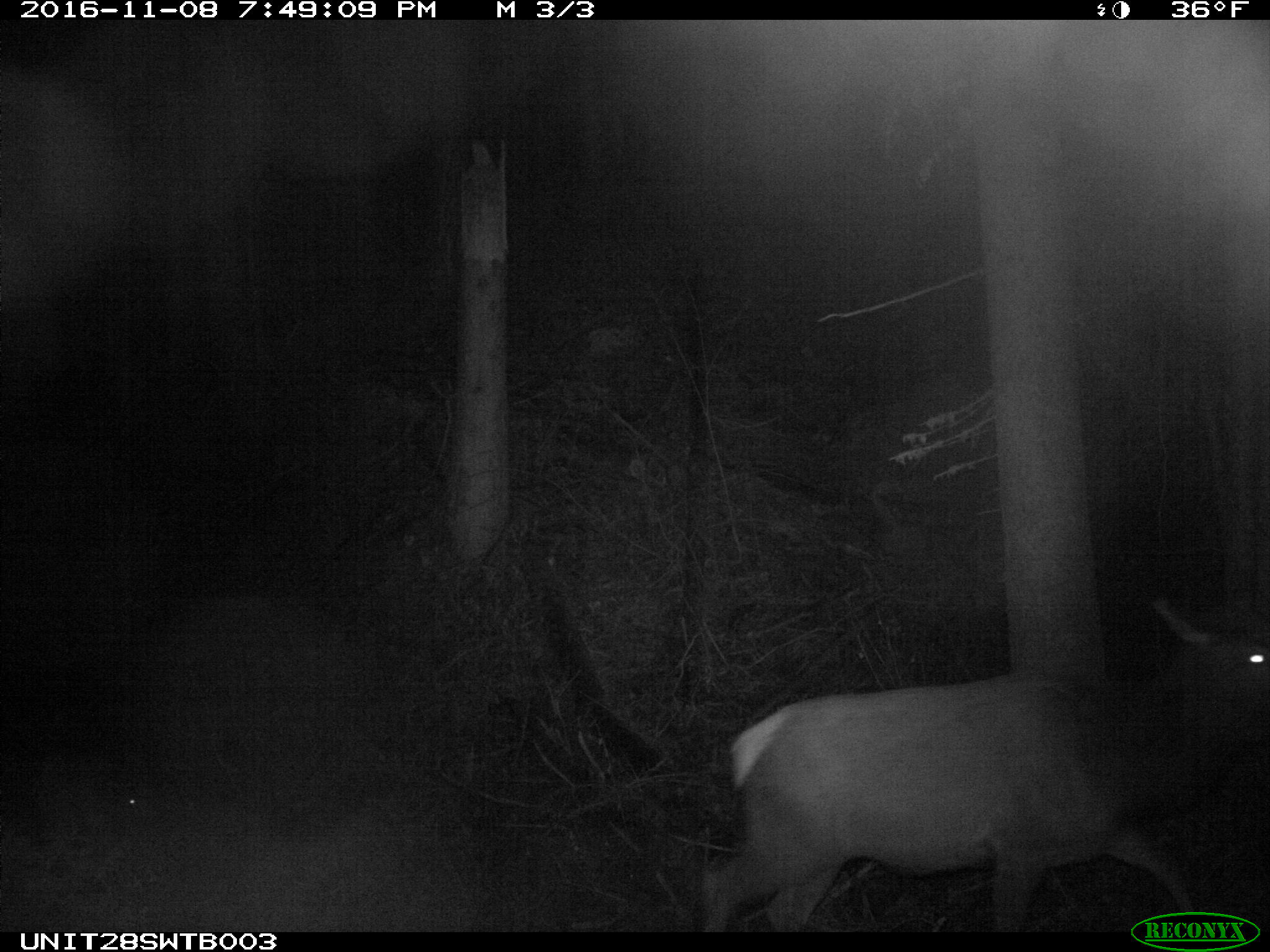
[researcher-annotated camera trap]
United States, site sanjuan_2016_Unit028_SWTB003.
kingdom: Animalia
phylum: Chordata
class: Mammalia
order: Artiodactyla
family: Cervidae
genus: Cervus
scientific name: Cervus elaphus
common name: red deer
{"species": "Cervus elaphus (red deer)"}